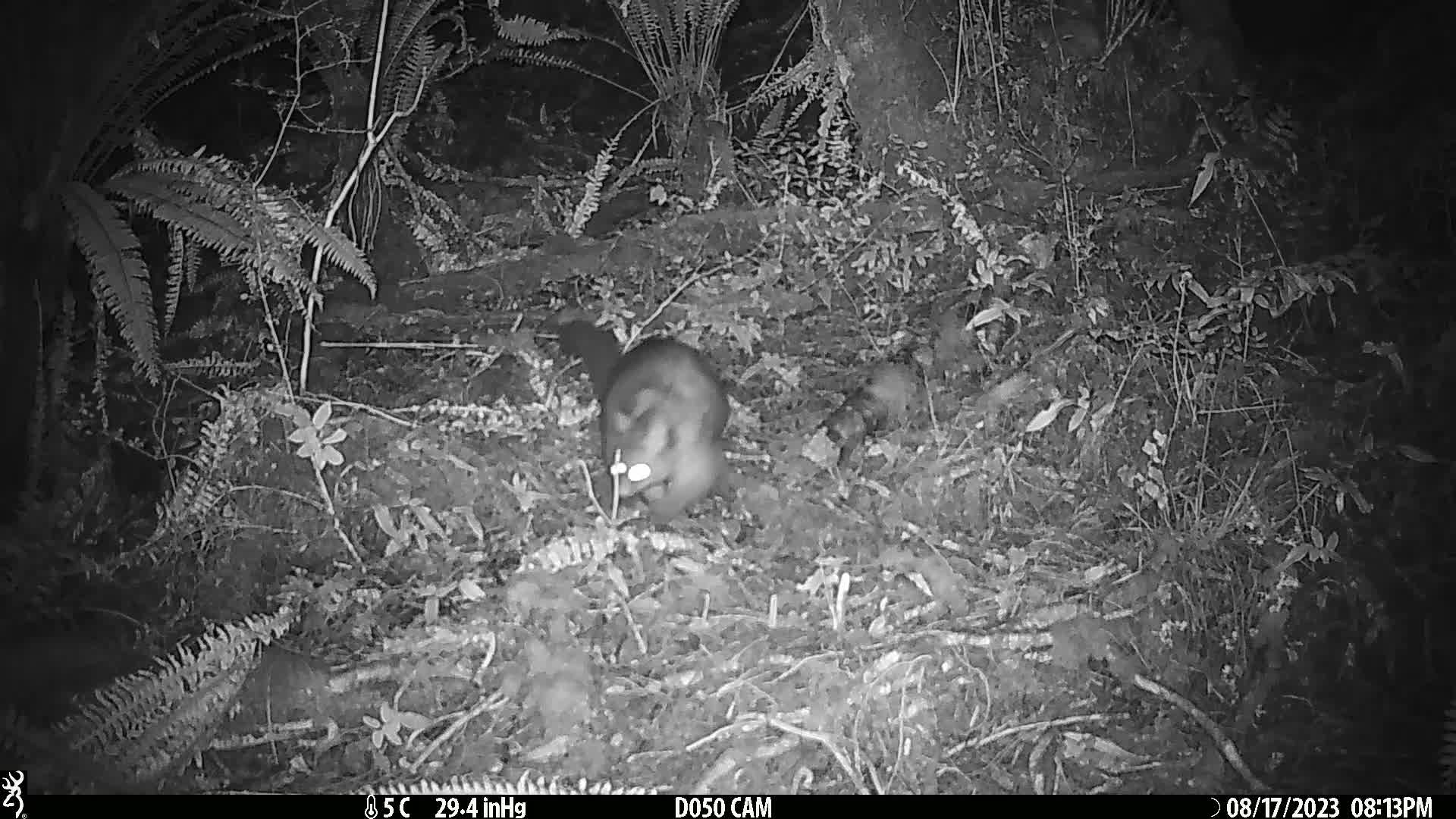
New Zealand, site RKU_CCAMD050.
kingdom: Animalia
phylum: Chordata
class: Mammalia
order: Diprotodontia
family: Phalangeridae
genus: Trichosurus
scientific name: Trichosurus vulpecula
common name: common brushtail possum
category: possum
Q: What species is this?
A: Possum (common brushtail possum) (Trichosurus vulpecula).